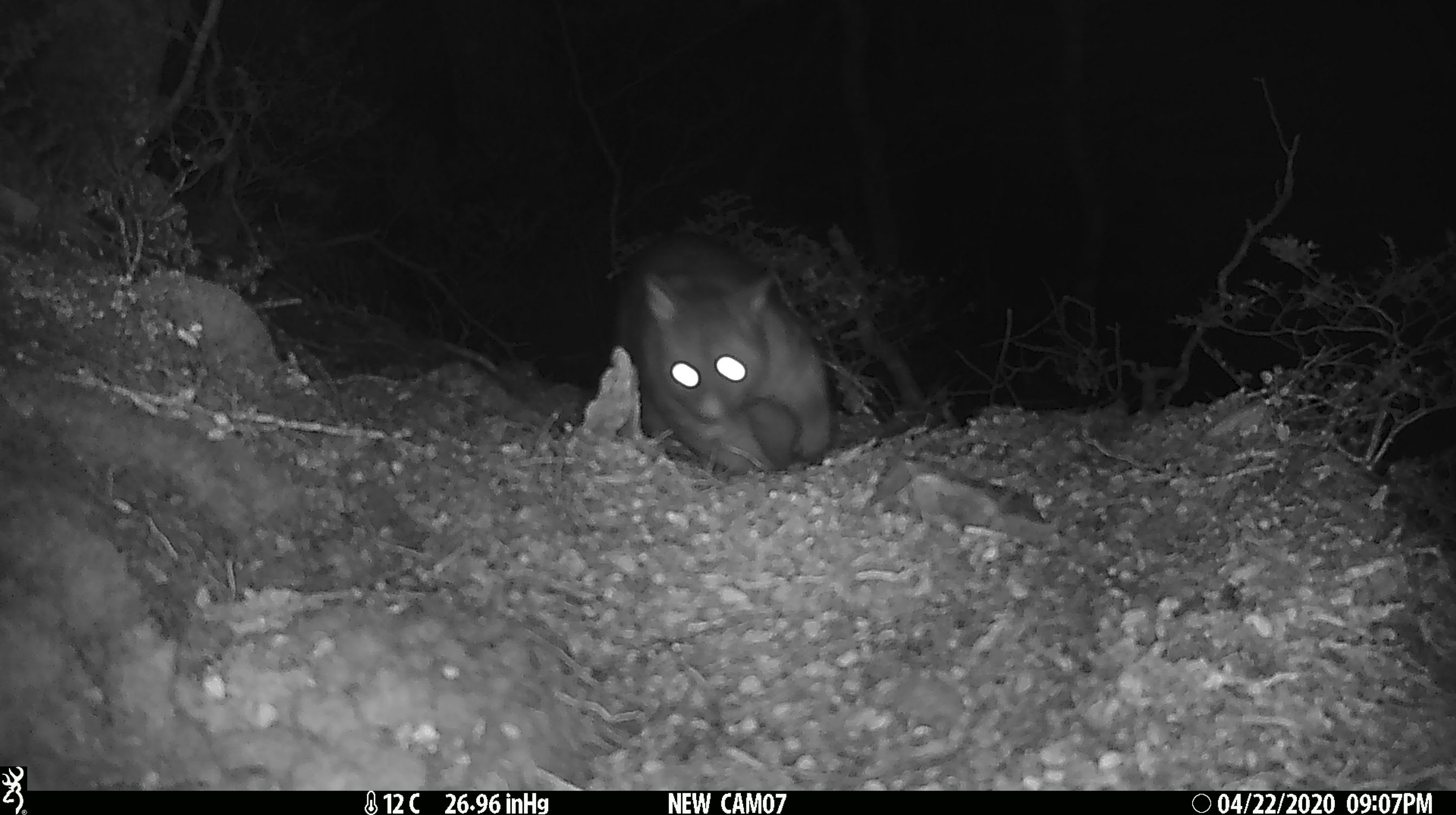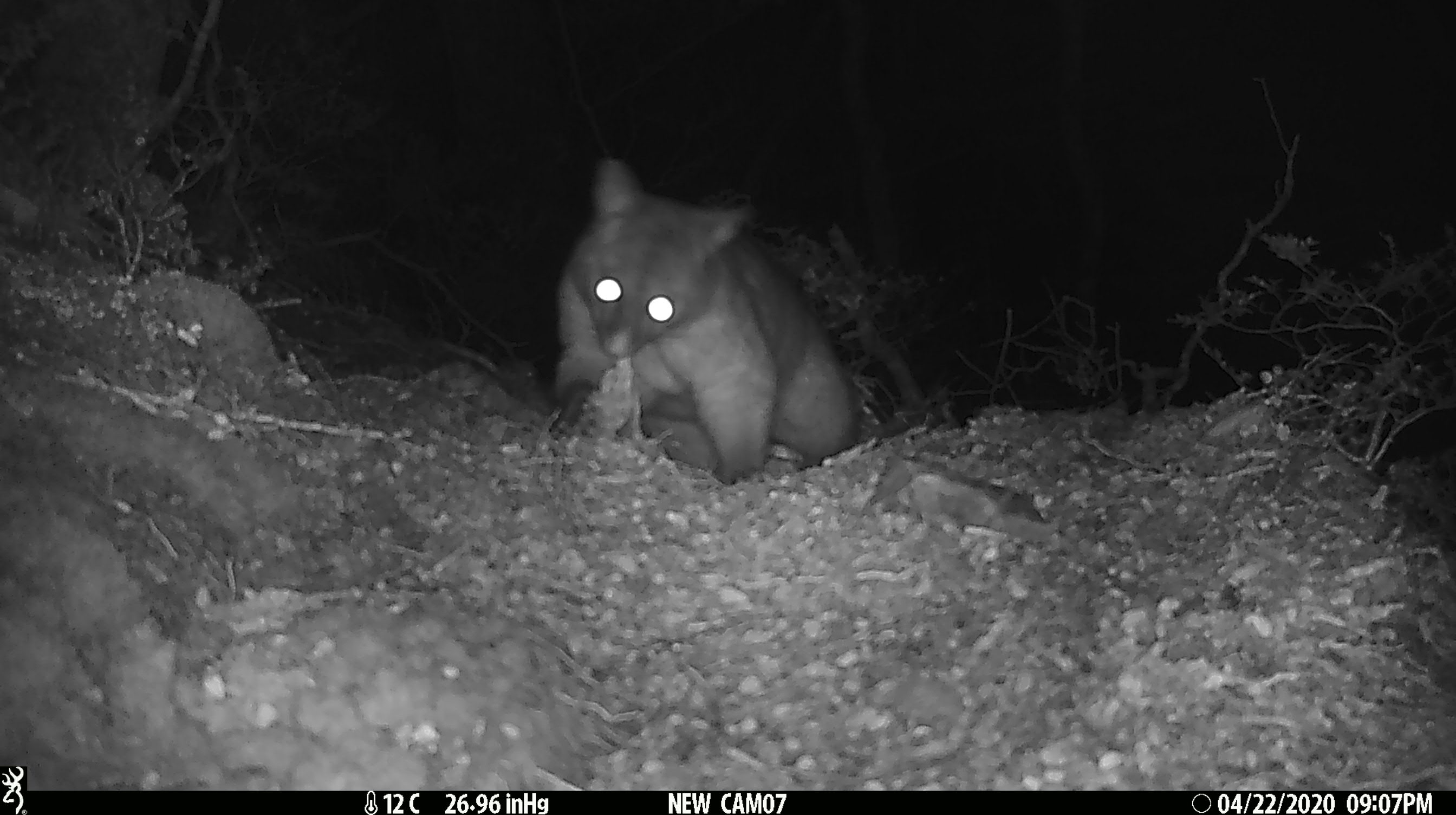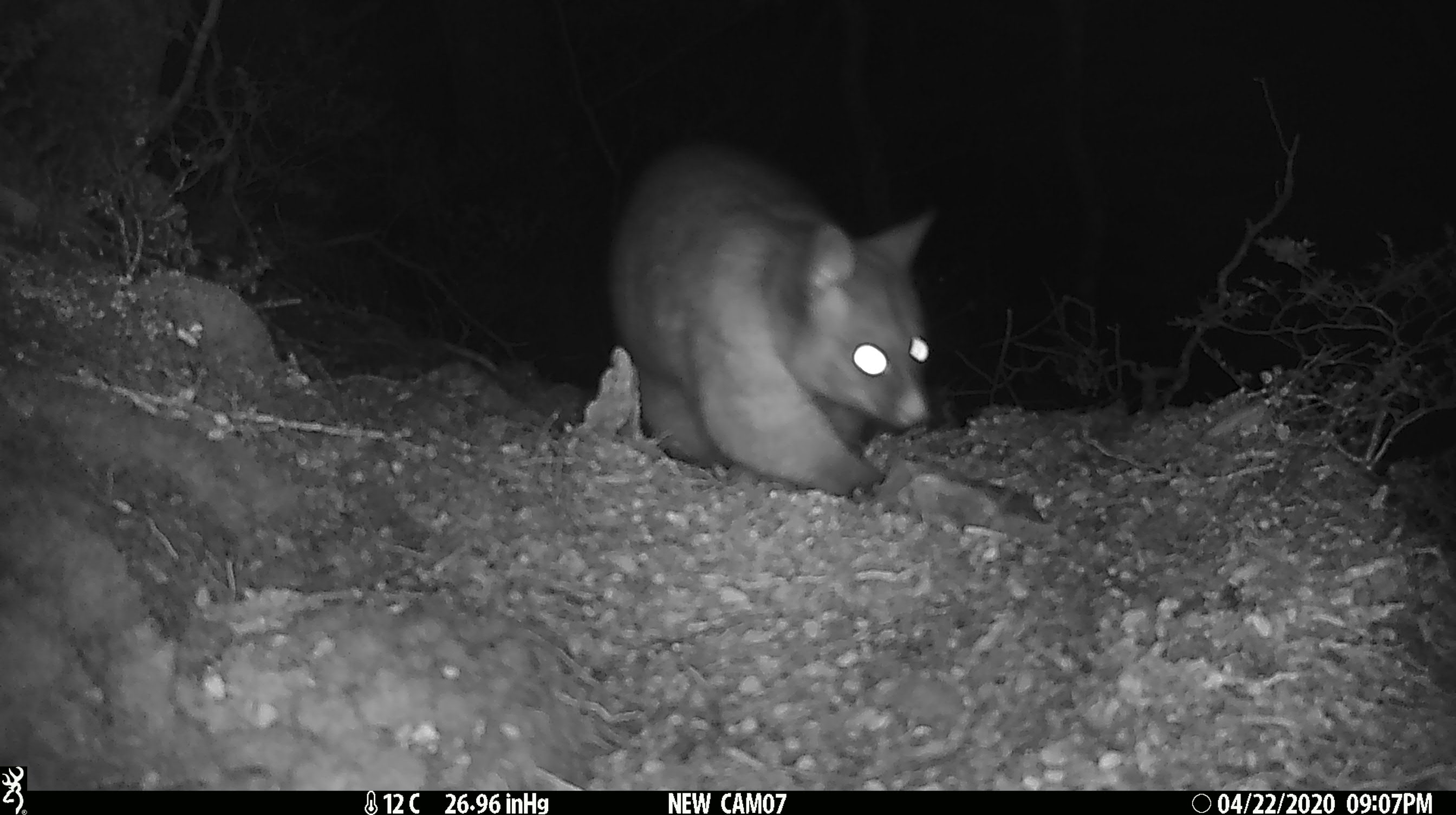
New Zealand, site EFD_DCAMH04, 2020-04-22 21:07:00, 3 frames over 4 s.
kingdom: Animalia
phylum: Chordata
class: Mammalia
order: Diprotodontia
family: Phalangeridae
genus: Trichosurus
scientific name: Trichosurus vulpecula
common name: common brushtail possum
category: possum